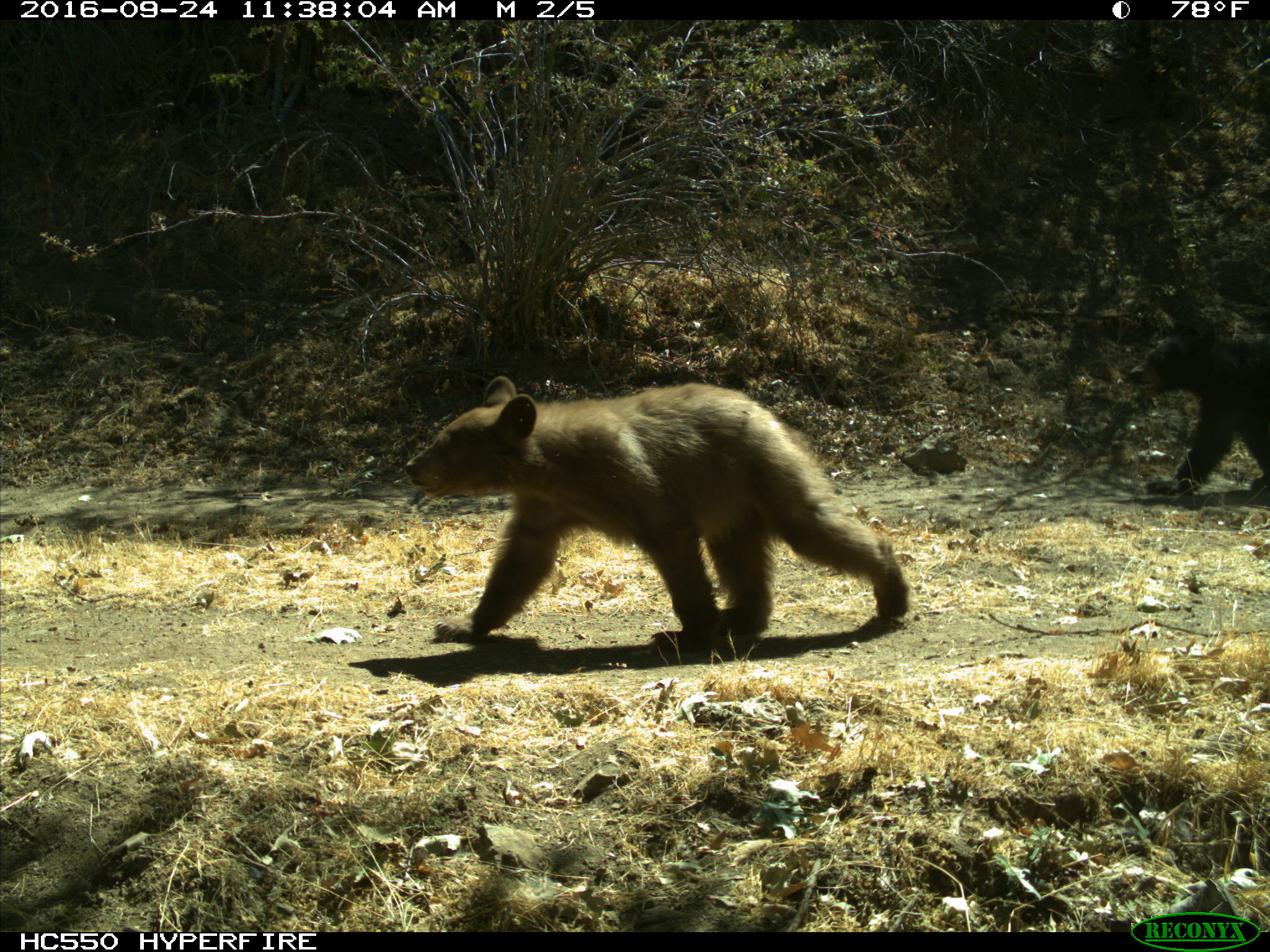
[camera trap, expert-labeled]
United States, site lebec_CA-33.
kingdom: Animalia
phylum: Chordata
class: Mammalia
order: Carnivora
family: Ursidae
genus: Ursus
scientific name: Ursus americanus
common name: american black bear